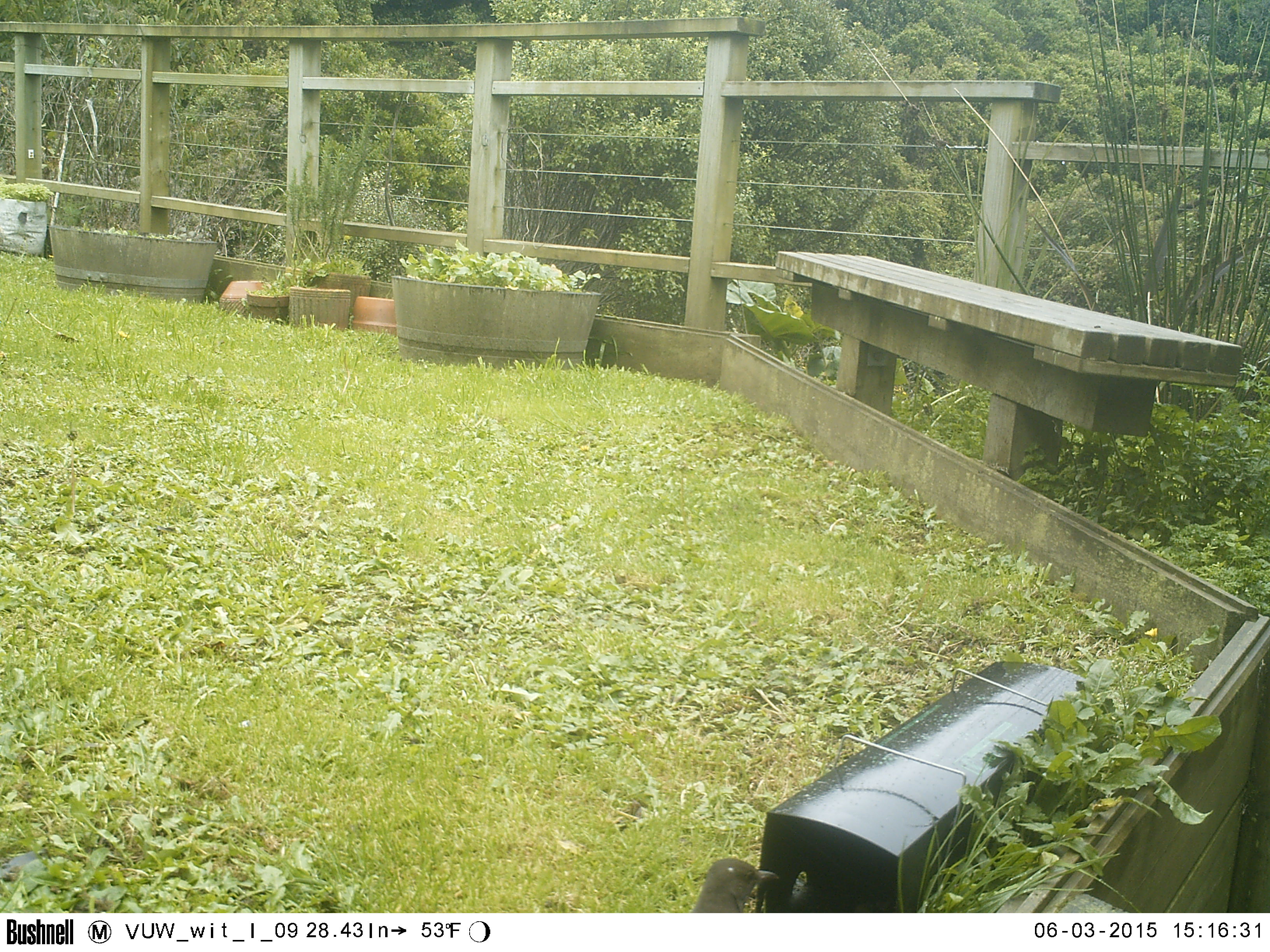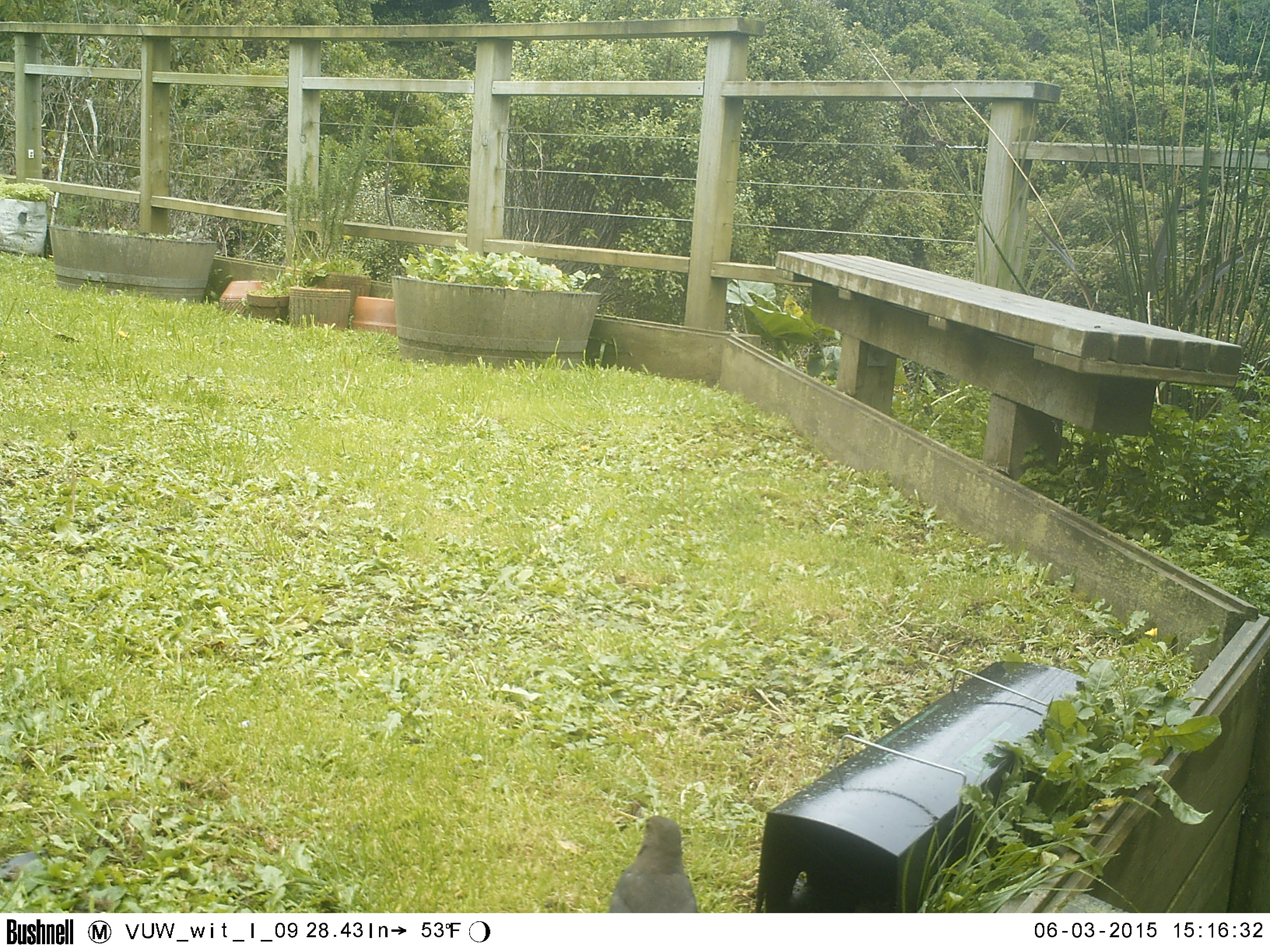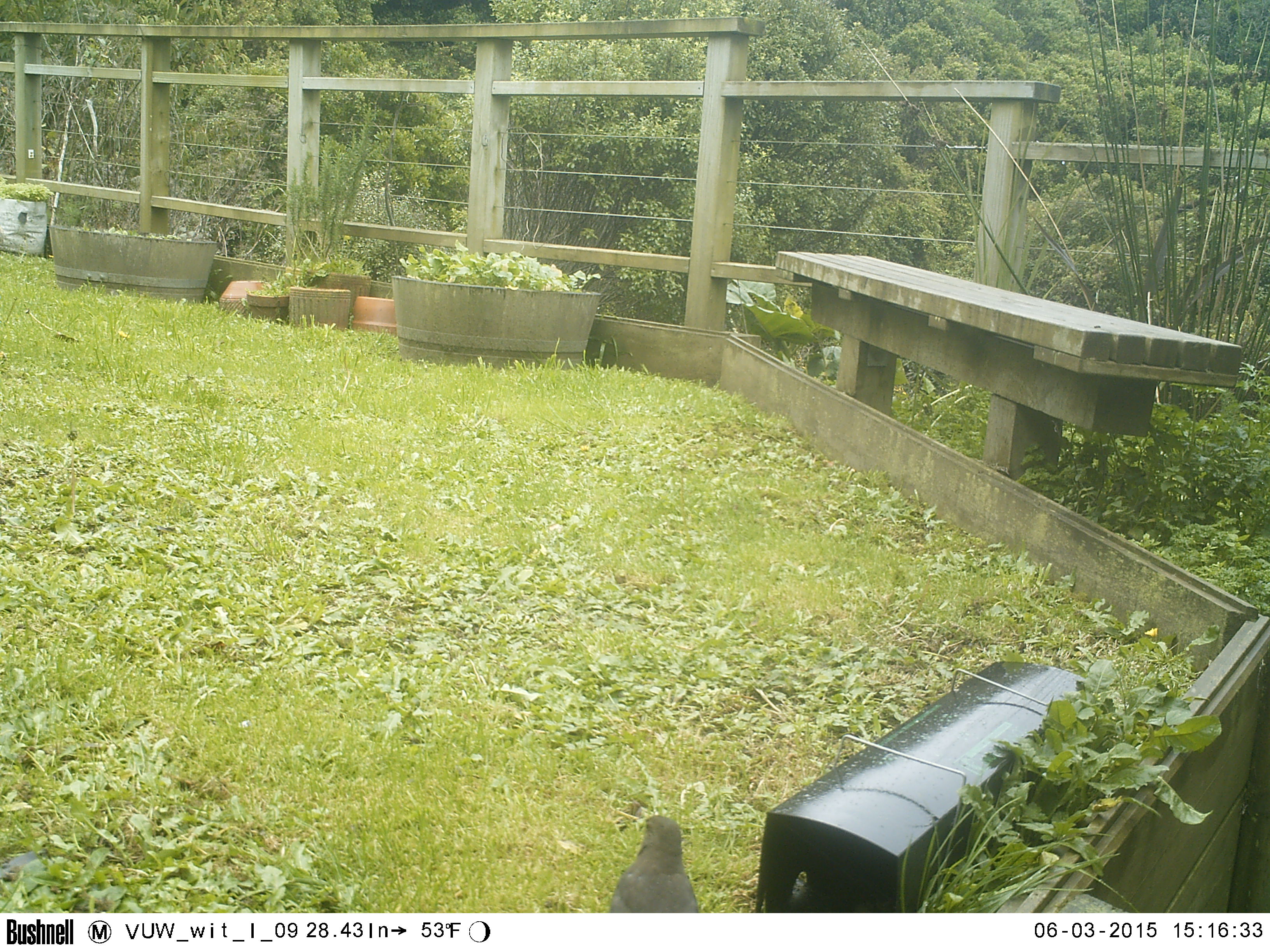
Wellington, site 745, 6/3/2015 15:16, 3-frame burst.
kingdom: Animalia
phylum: Chordata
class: Aves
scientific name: Aves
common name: bird